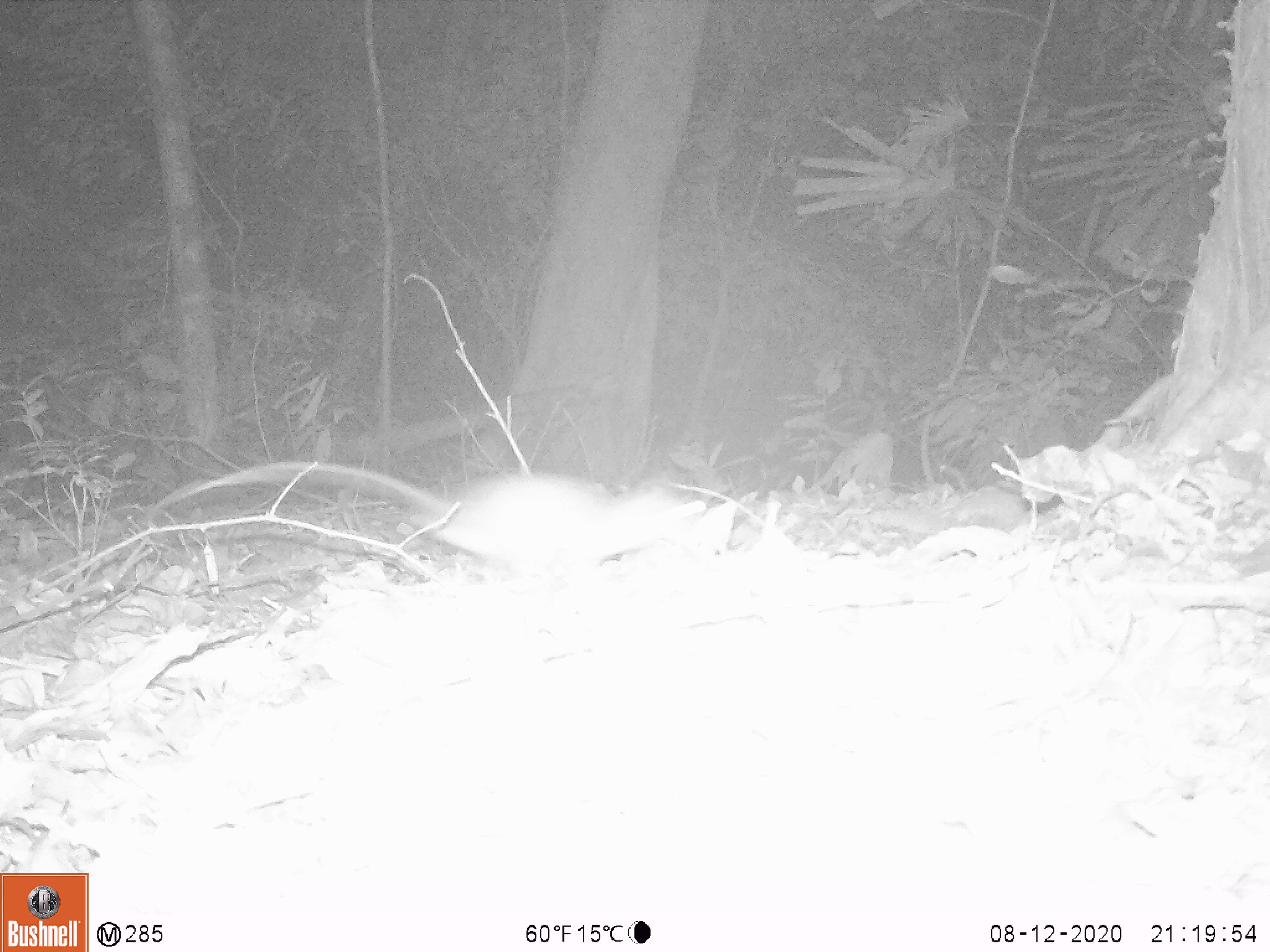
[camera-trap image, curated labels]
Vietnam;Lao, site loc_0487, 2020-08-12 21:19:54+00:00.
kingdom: Animalia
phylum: Chordata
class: Mammalia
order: Rodentia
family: Muridae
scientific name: Muridae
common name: old-world mice and rats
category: unidentified murid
Unidentified murid (old-world mice and rats) (Muridae). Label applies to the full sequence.